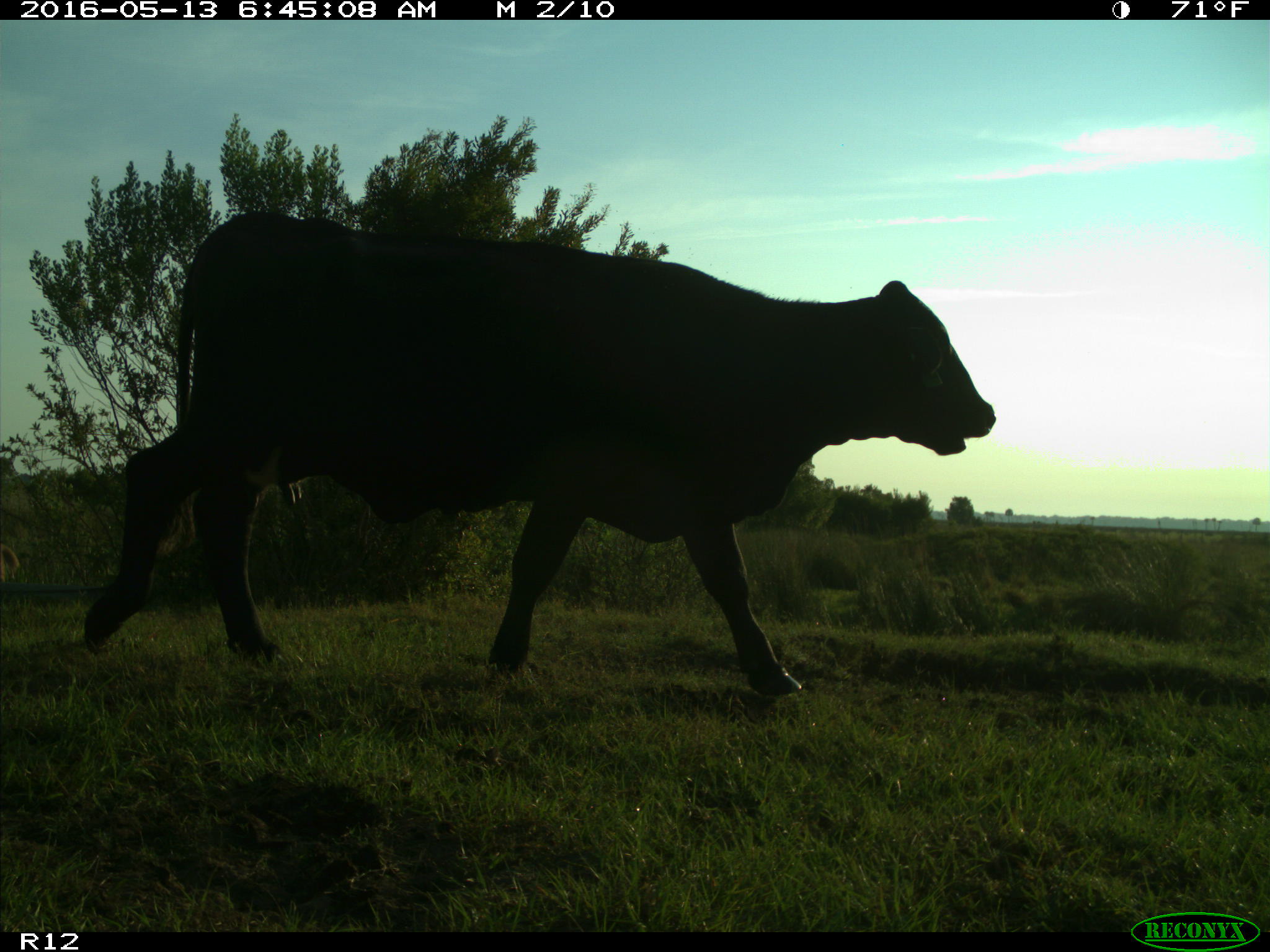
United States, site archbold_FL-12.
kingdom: Animalia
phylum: Chordata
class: Mammalia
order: Artiodactyla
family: Bovidae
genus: Bos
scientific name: Bos taurus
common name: domestic cow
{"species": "Bos taurus (domestic cow)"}